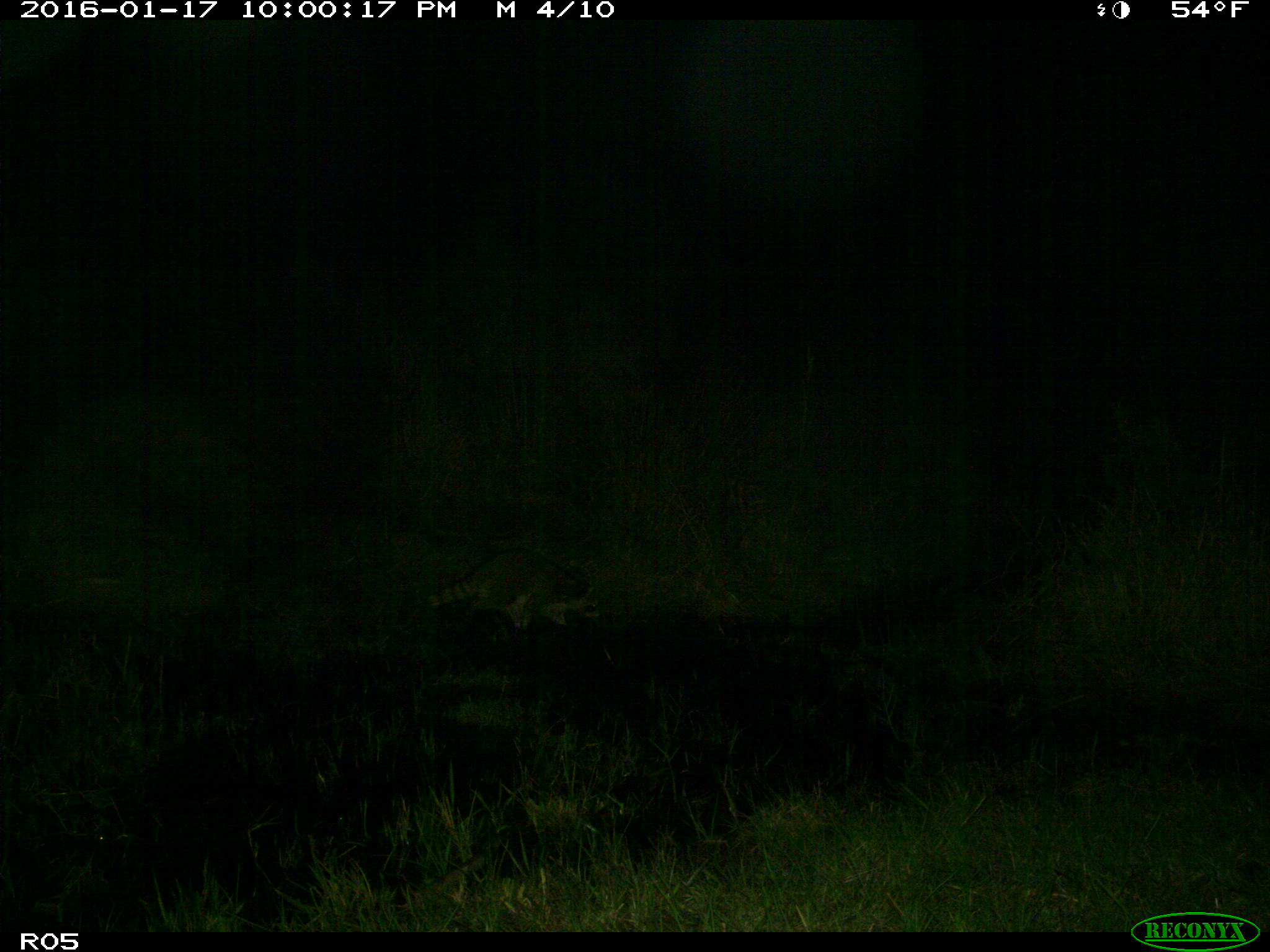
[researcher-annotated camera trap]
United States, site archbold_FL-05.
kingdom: Animalia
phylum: Chordata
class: Mammalia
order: Carnivora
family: Procyonidae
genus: Procyon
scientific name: Procyon lotor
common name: common raccoon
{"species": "Procyon lotor (common raccoon)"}